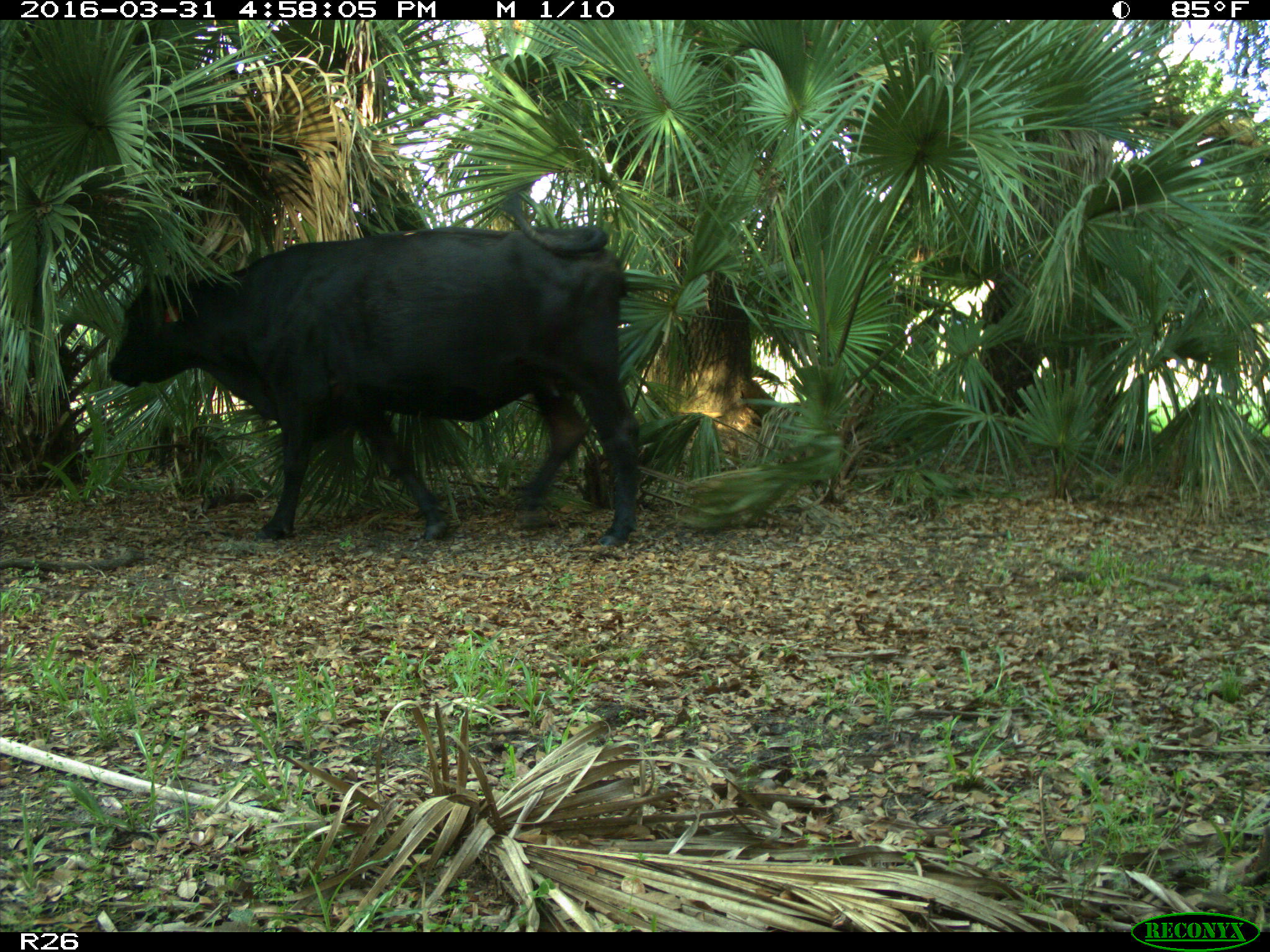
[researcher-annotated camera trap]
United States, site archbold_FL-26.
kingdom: Animalia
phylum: Chordata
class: Mammalia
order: Artiodactyla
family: Bovidae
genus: Bos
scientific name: Bos taurus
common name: domestic cow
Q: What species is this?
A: Bos taurus (domestic cow).